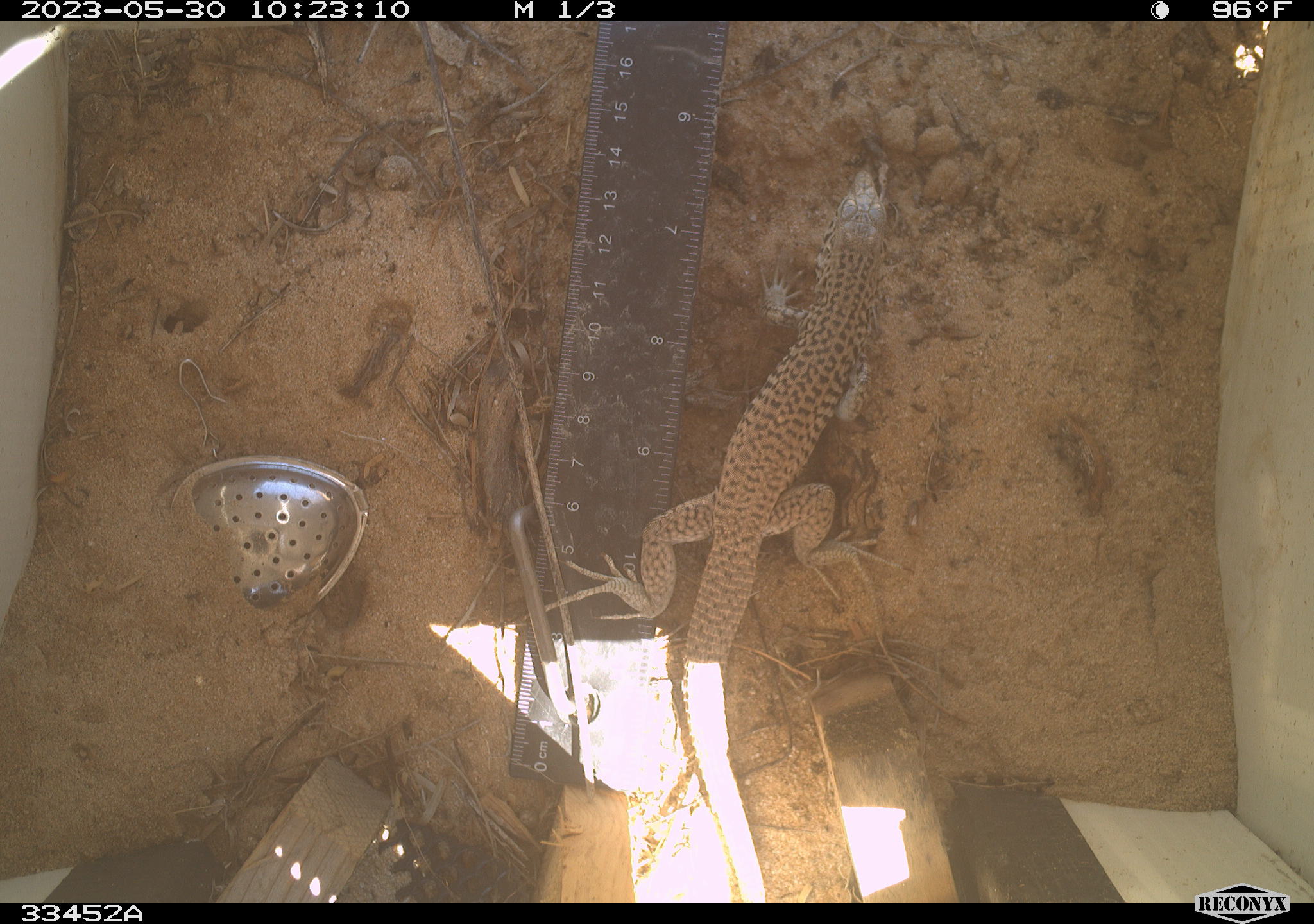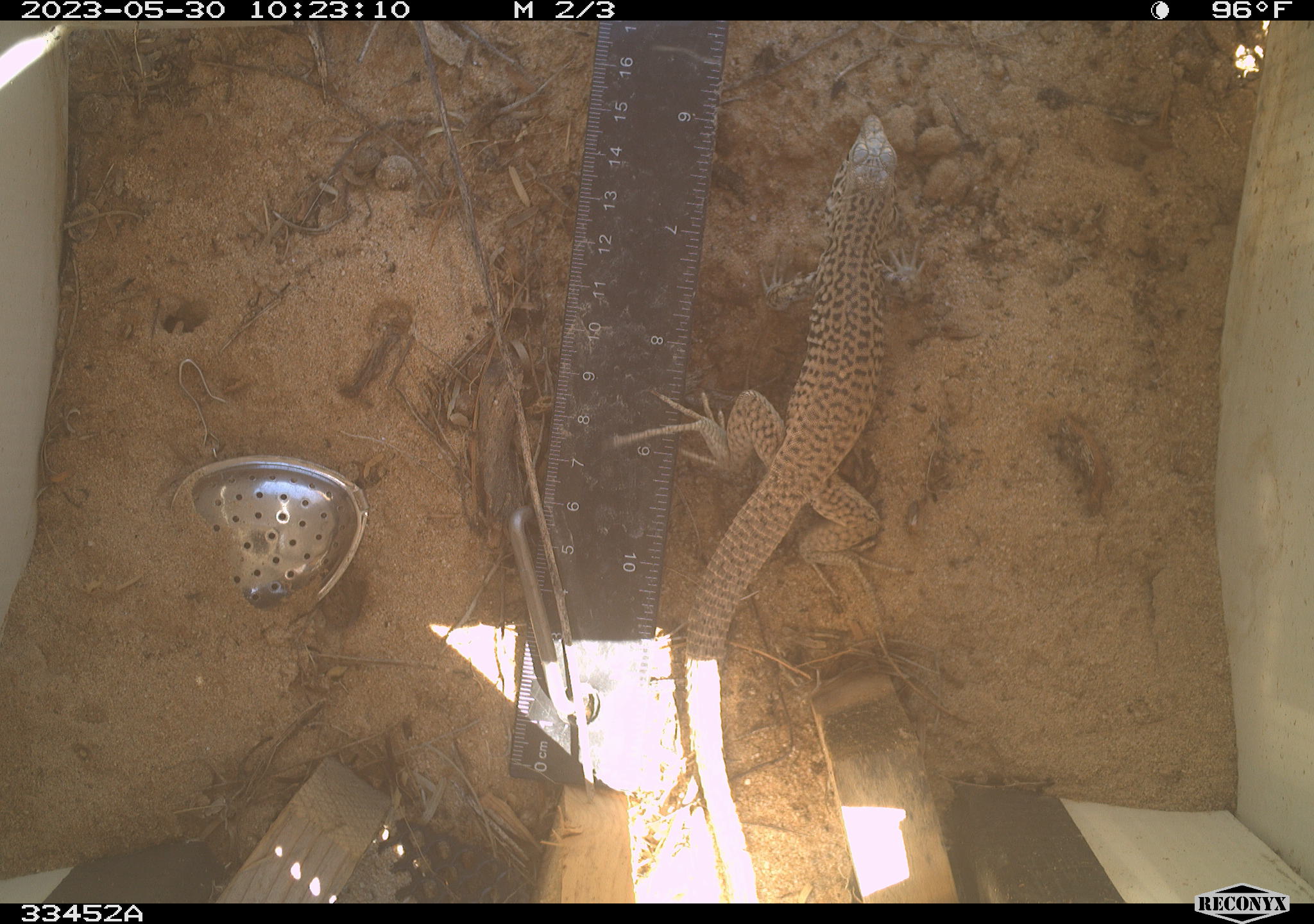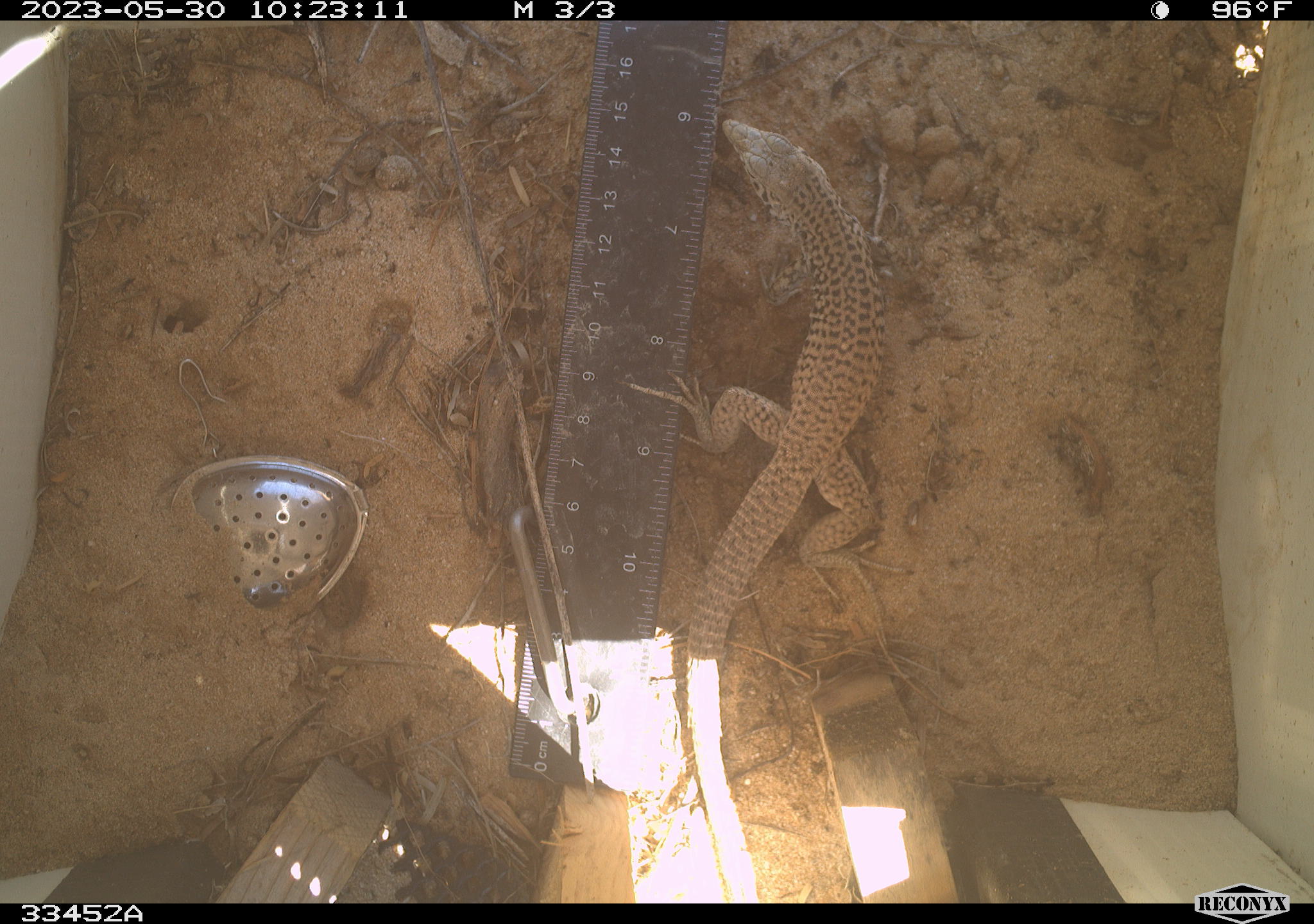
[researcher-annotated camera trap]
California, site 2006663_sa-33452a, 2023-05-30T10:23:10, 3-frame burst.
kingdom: Animalia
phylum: Chordata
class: Reptilia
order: Squamata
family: Teiidae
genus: Aspidoscelis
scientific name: Aspidoscelis tigris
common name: western whiptail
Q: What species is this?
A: Western whiptail (Aspidoscelis tigris).